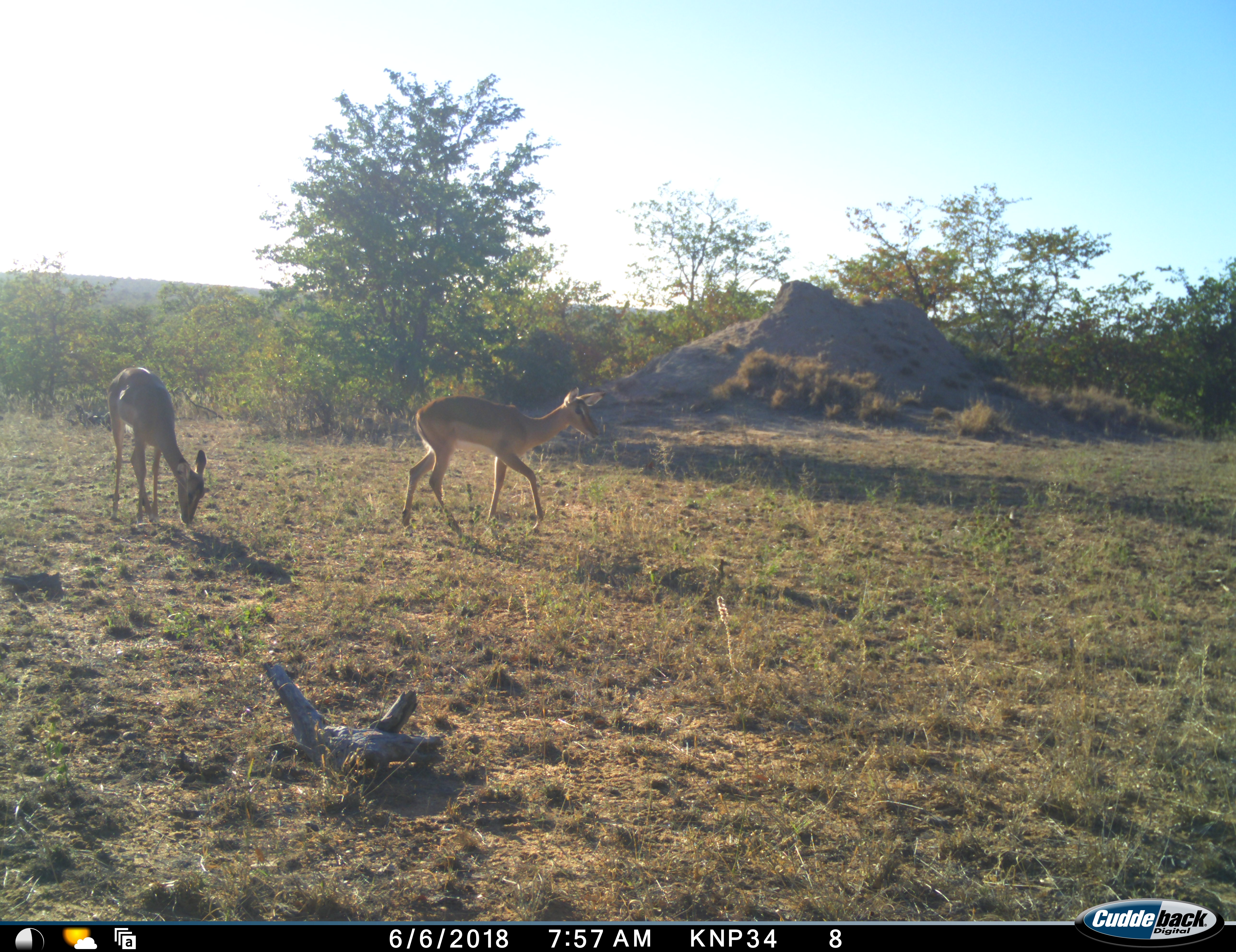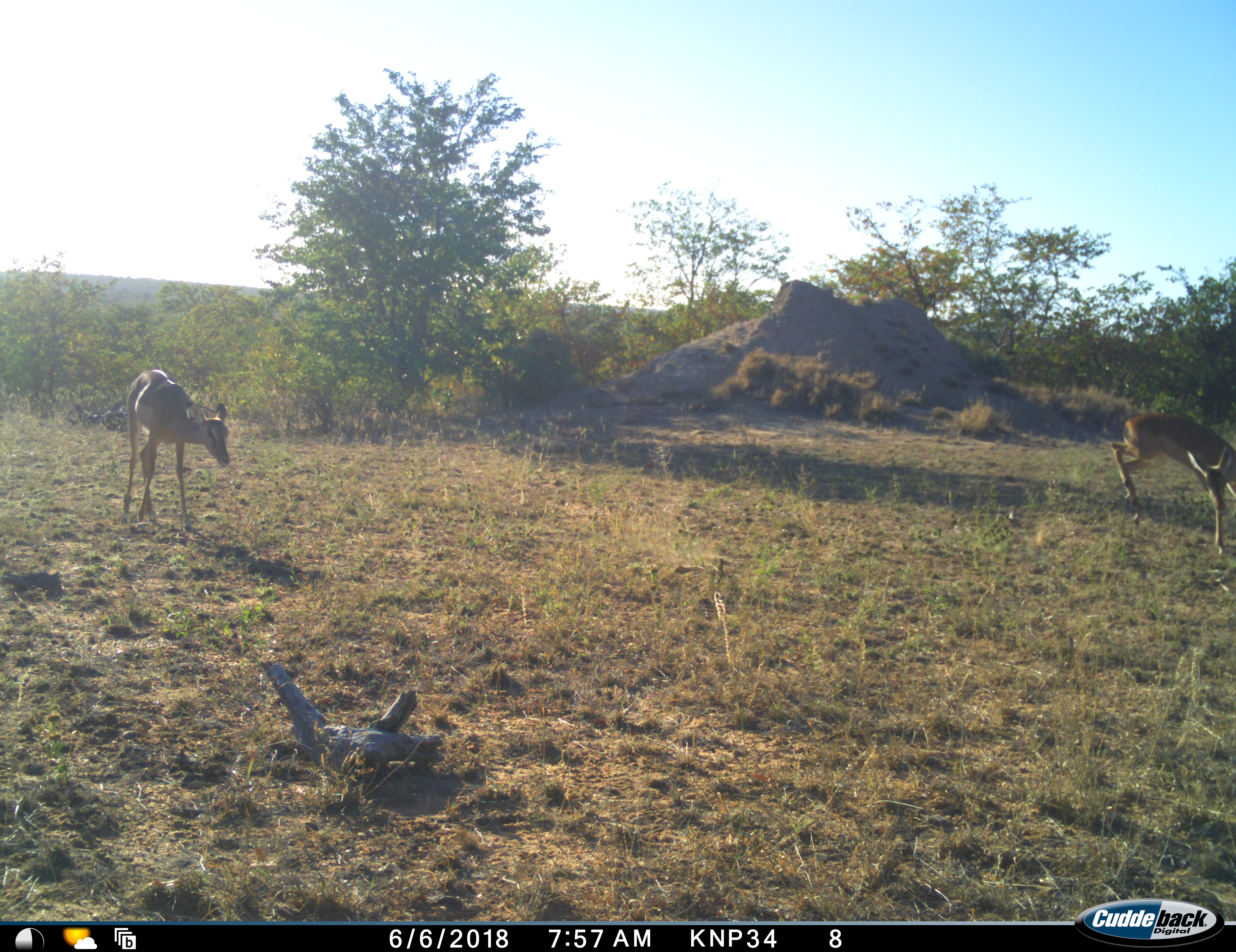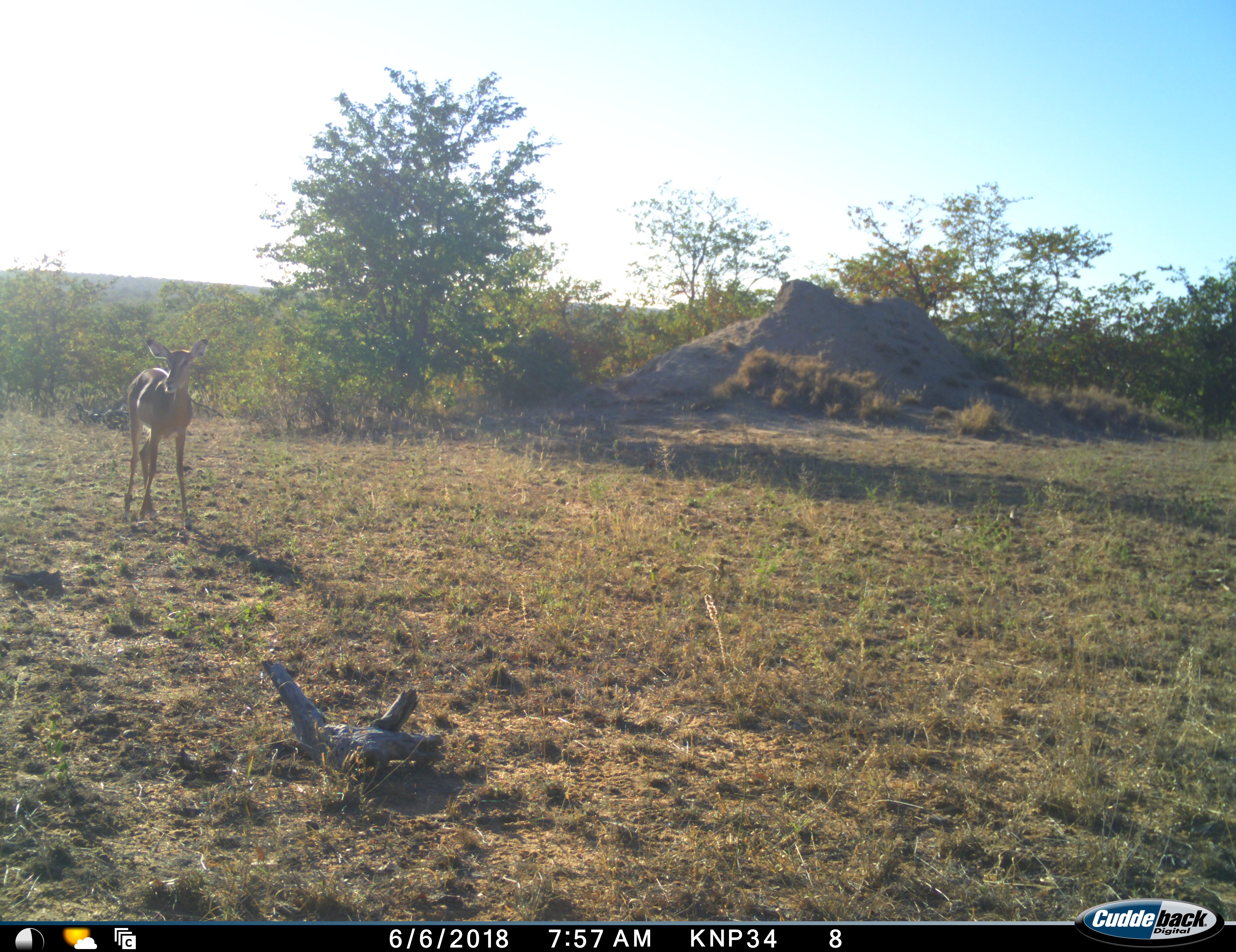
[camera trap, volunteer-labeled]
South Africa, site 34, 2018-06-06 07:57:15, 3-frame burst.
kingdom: Animalia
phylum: Chordata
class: Mammalia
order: Artiodactyla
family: Bovidae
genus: Aepyceros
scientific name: Aepyceros melampus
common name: impala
Impala (Aepyceros melampus), count 2. Behavior (volunteer vote fractions): standing 44%, resting 0%, moving 78%, interacting 0%. Young present (vote fraction): 0%. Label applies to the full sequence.